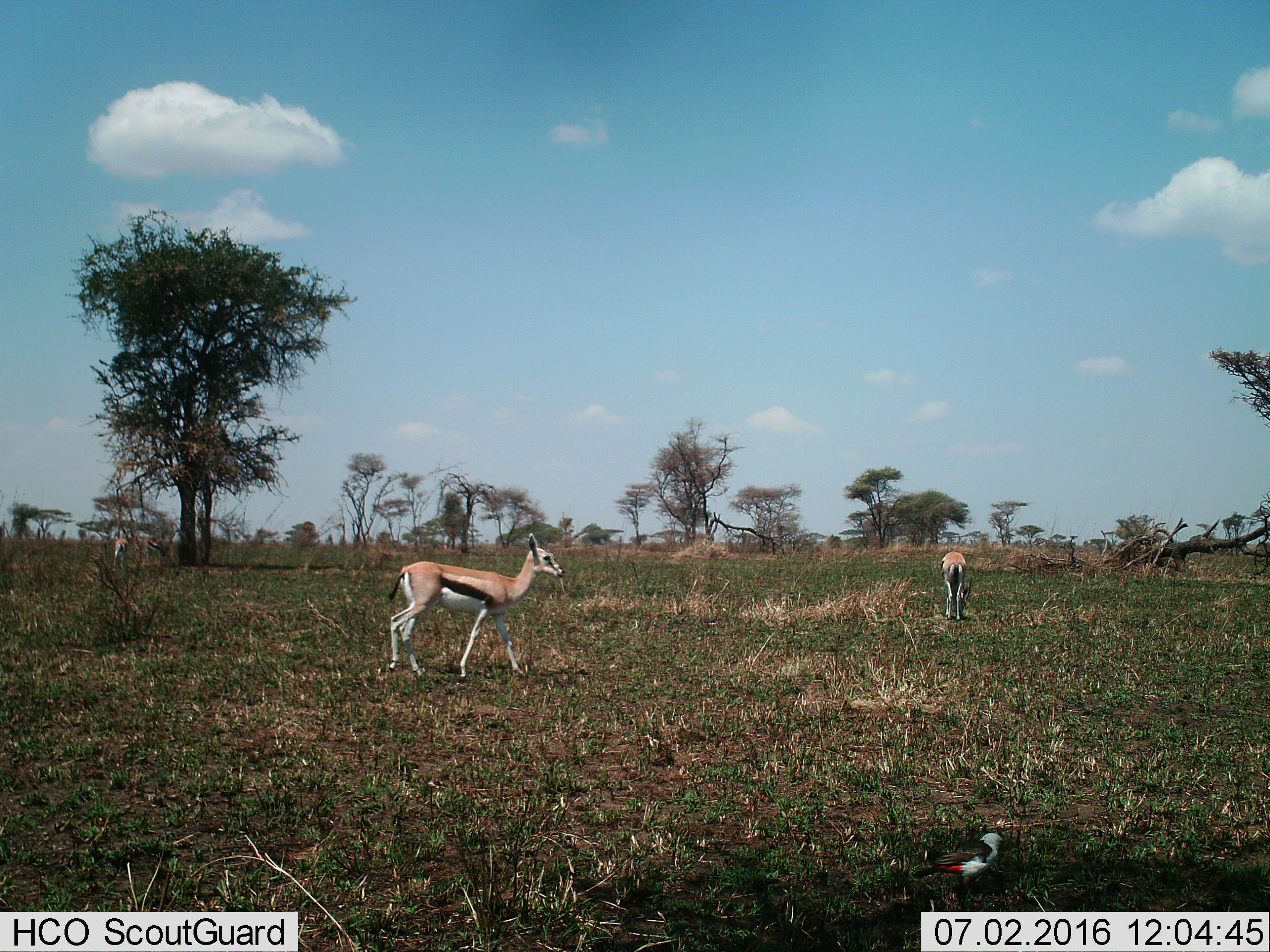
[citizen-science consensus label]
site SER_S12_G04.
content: unidentified animal